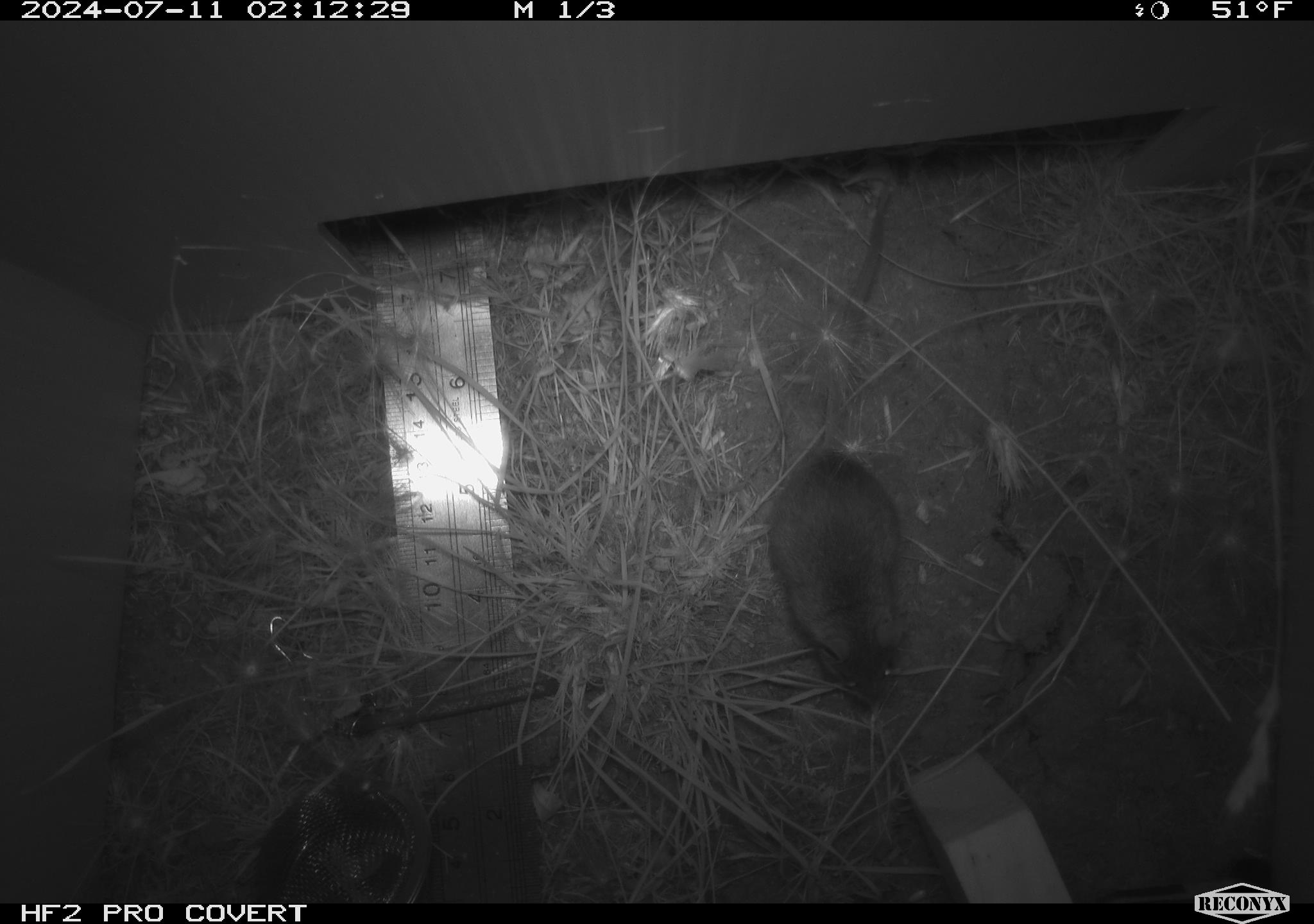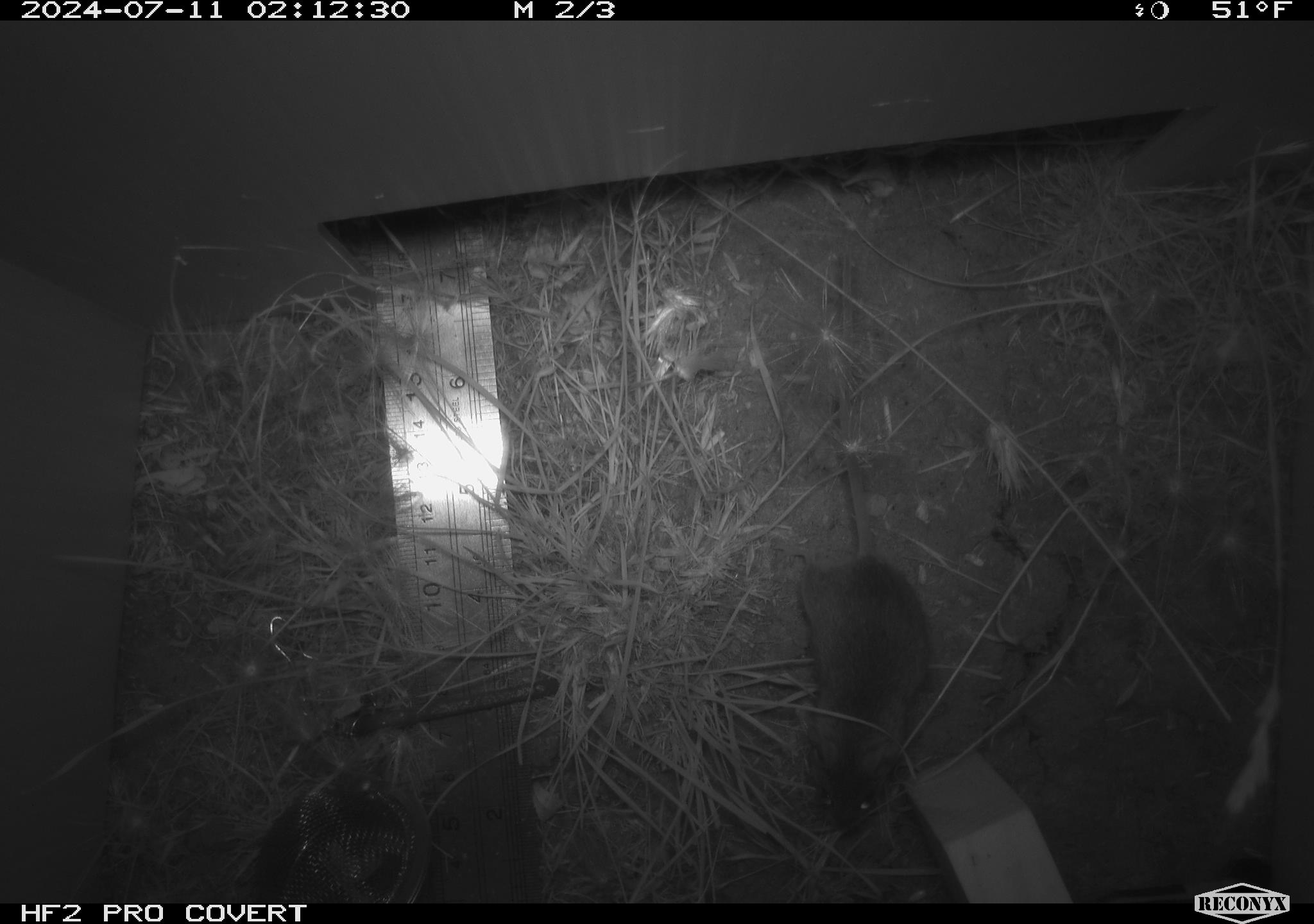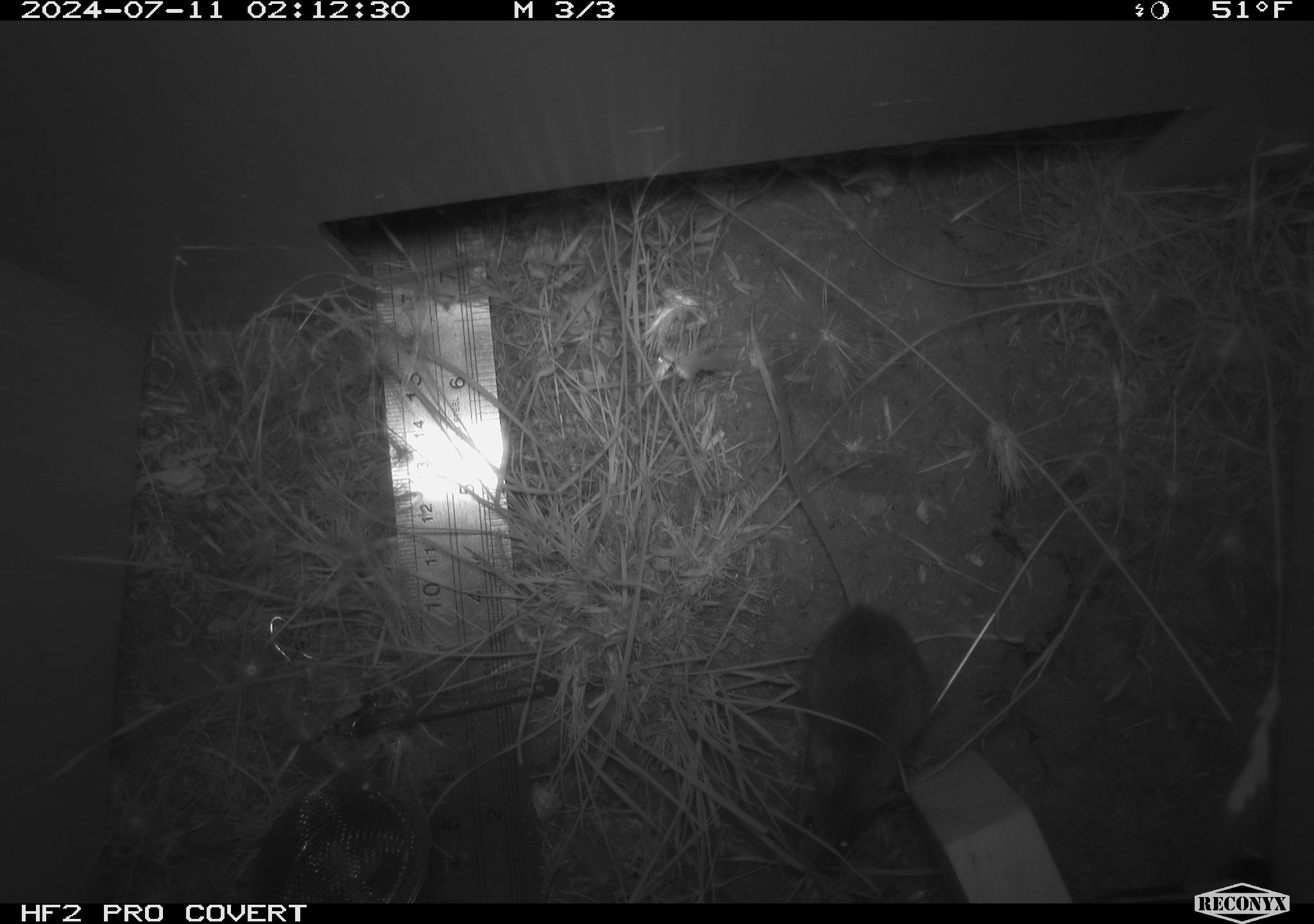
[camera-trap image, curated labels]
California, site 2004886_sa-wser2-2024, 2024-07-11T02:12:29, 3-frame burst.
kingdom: Animalia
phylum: Chordata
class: Mammalia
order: Rodentia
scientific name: Rodentia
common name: mouse species